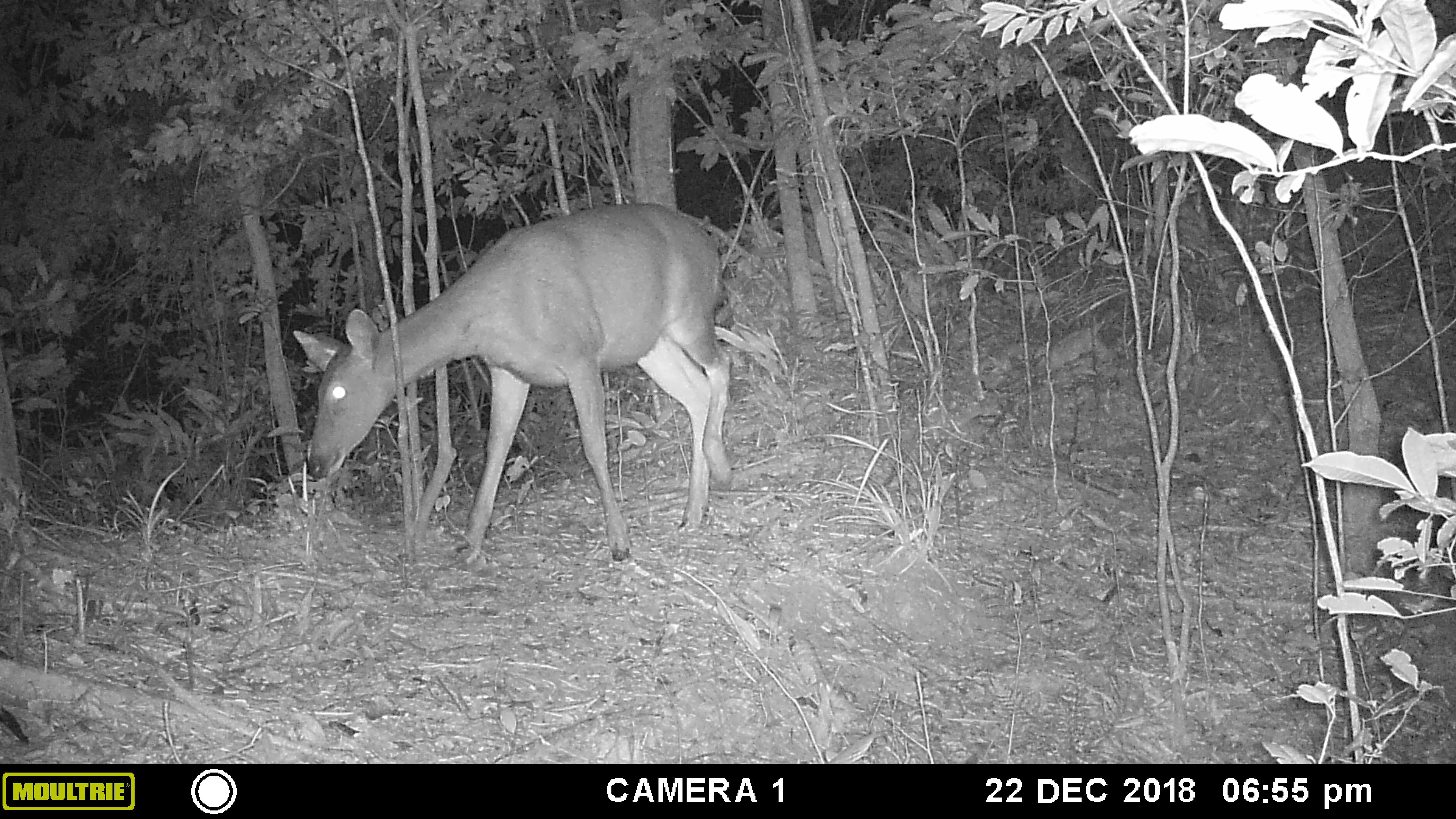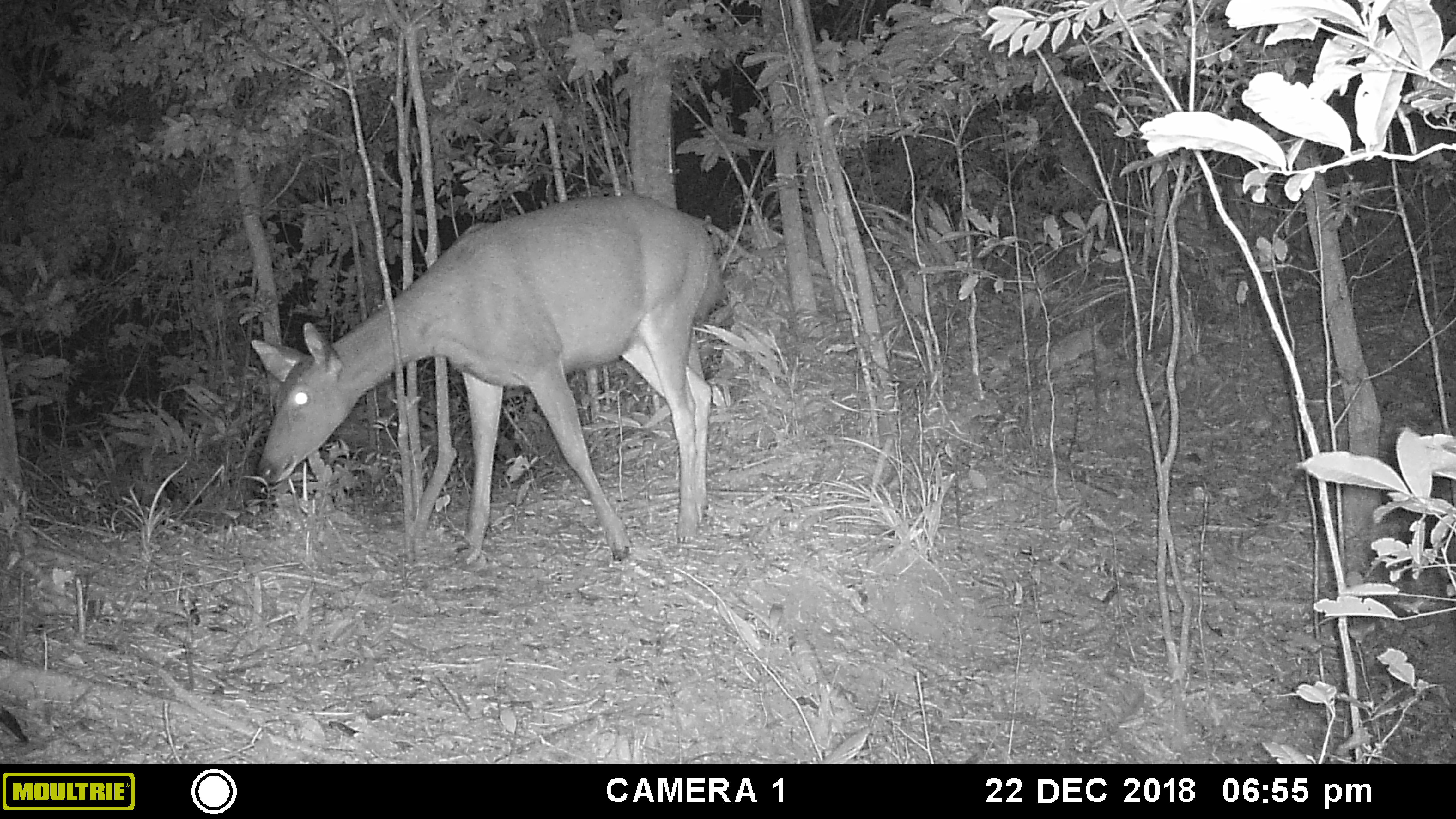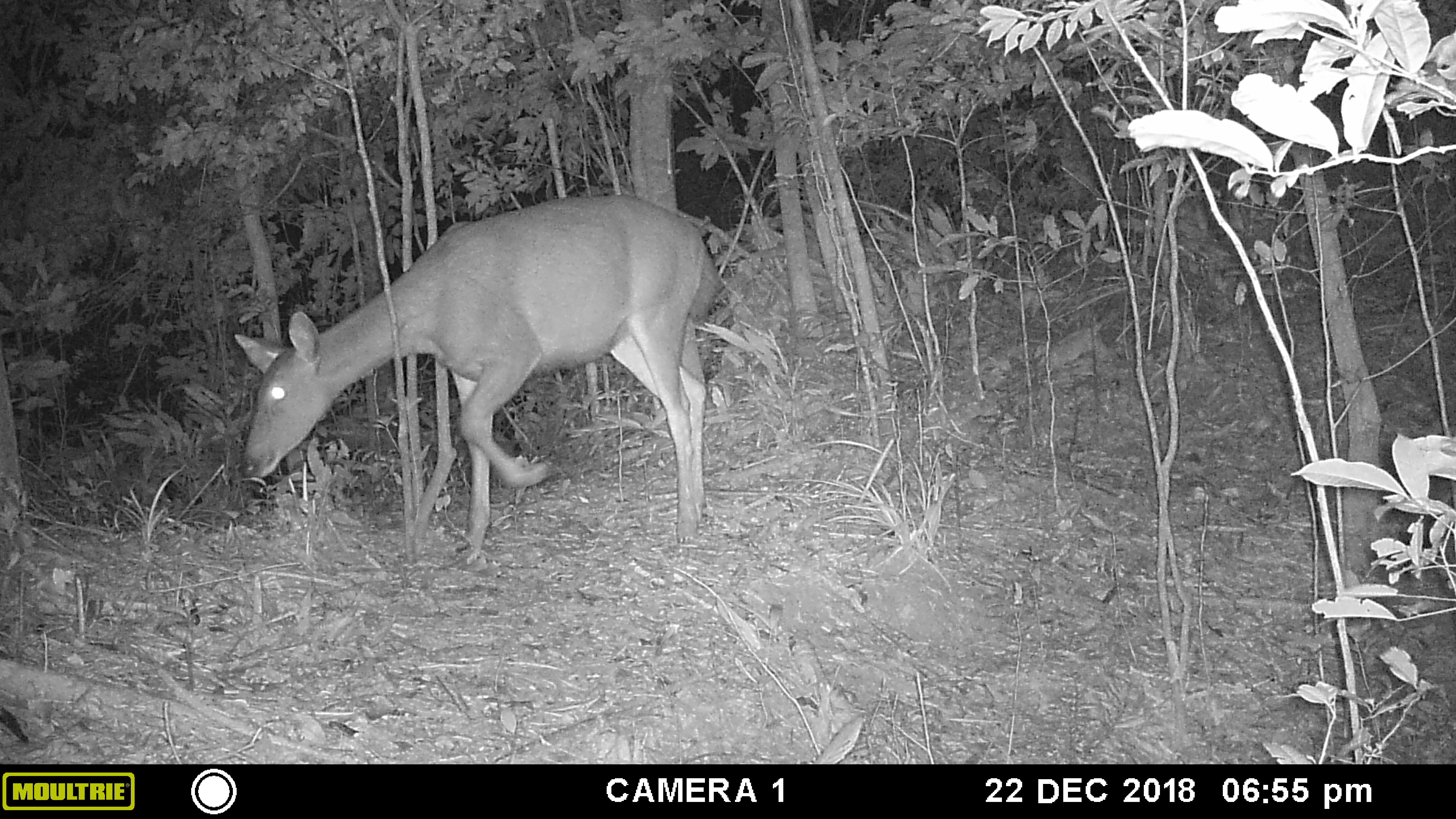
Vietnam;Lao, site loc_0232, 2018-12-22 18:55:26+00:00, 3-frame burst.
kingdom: Animalia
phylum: Chordata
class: Mammalia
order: Artiodactyla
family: Cervidae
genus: Rusa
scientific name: Rusa unicolor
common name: sambar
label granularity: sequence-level